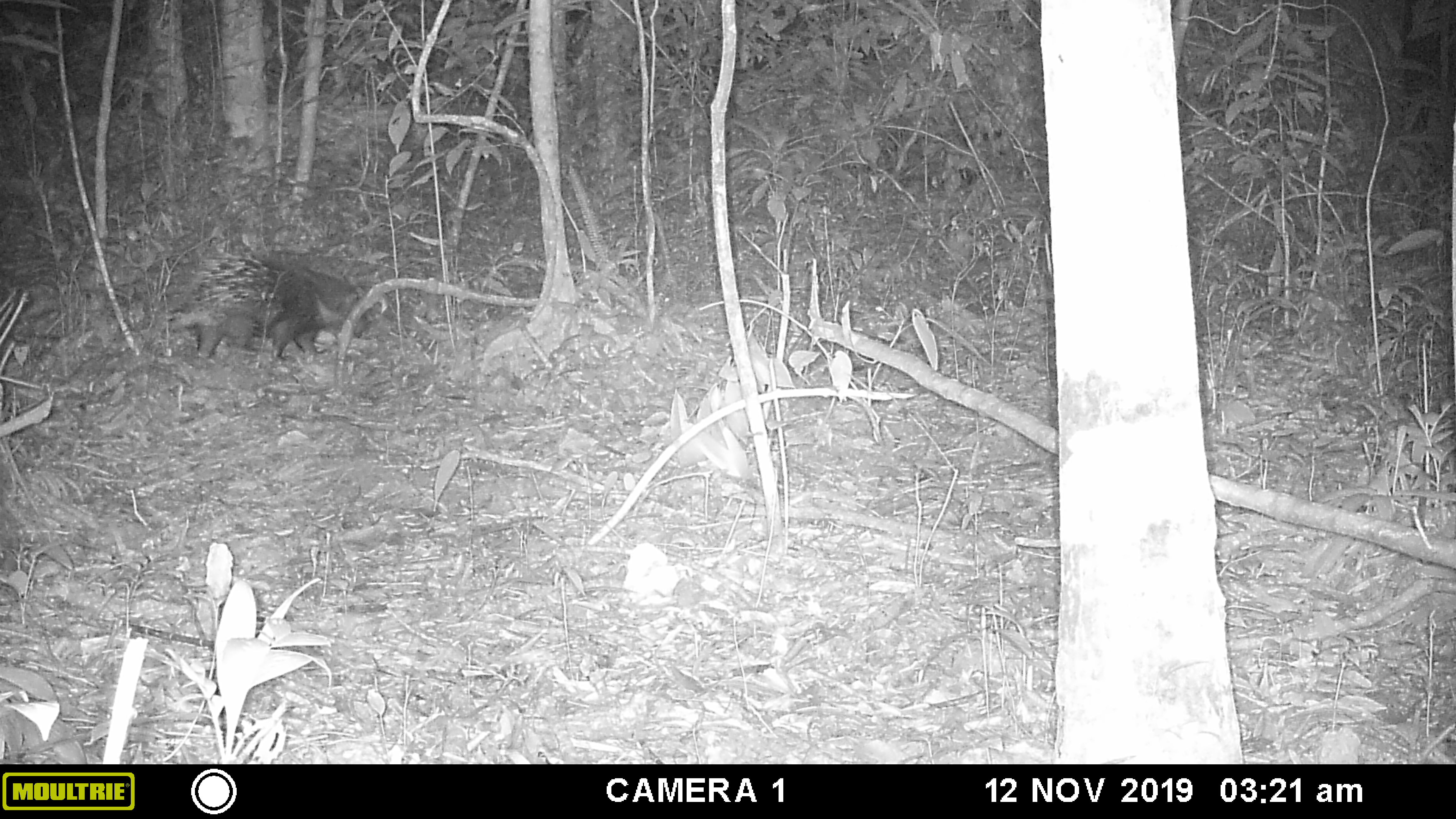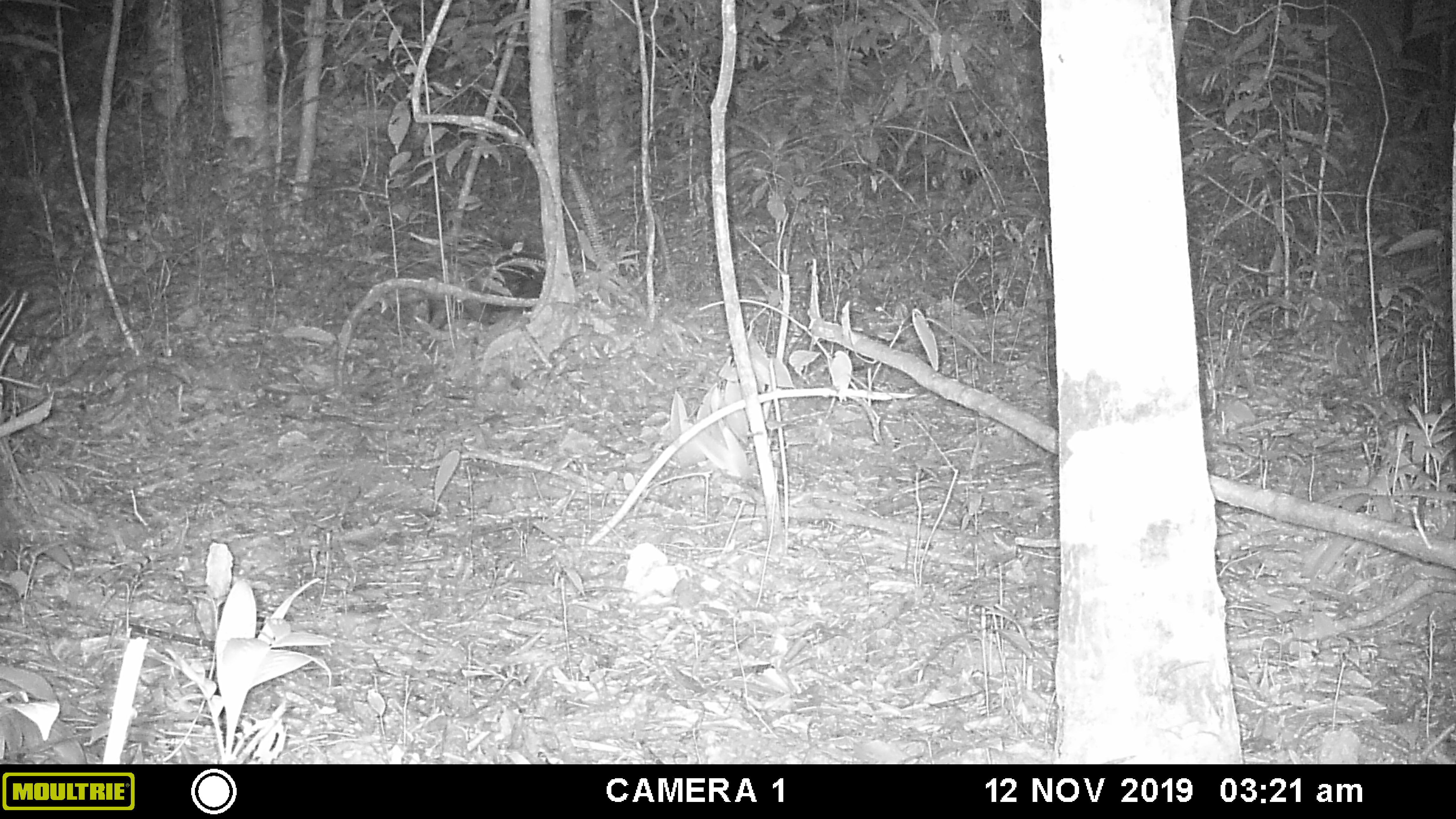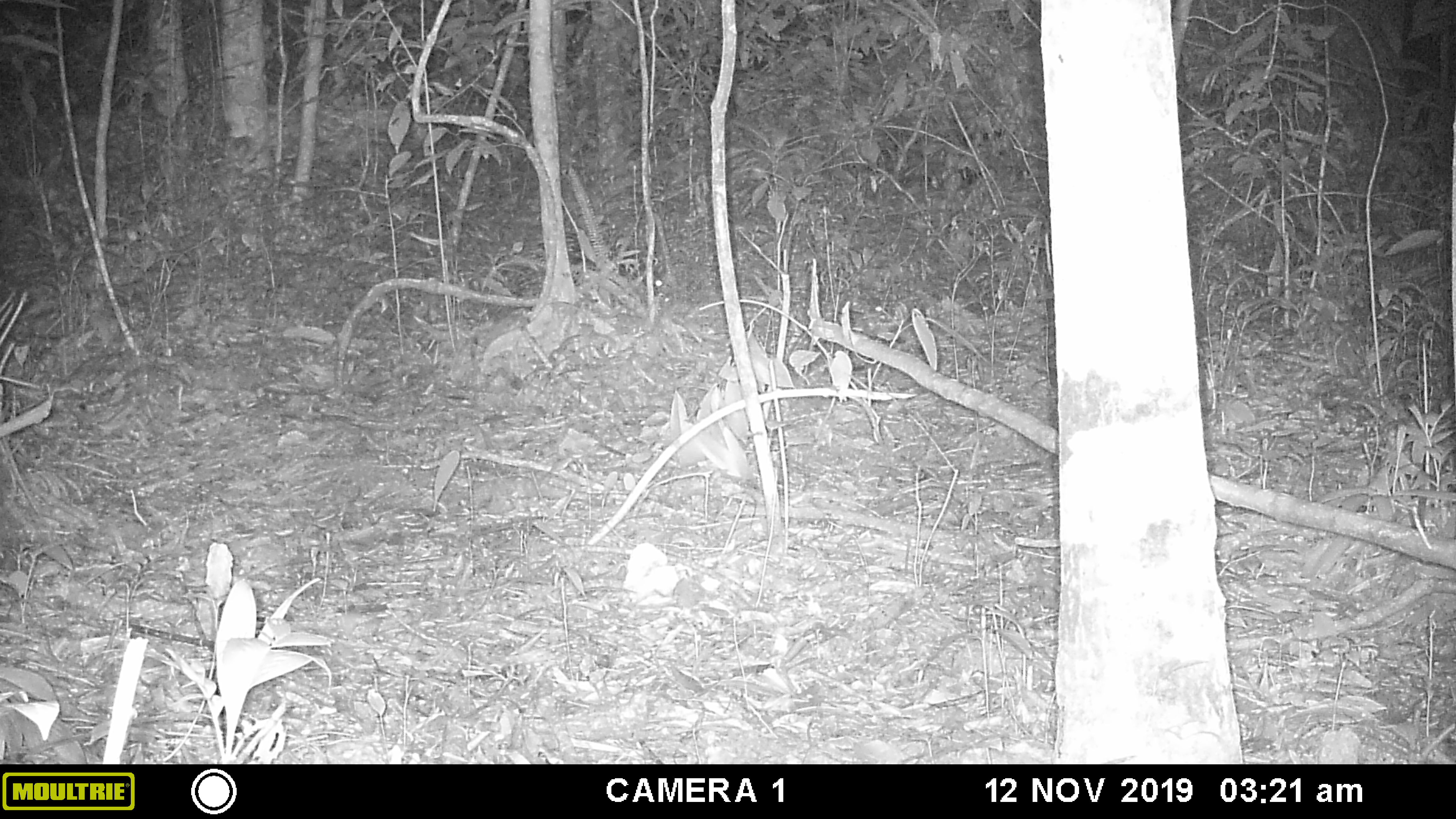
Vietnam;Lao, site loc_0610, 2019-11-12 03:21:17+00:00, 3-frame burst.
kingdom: Animalia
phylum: Chordata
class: Mammalia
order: Rodentia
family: Hystricidae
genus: Hystrix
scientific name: Hystrix brachyura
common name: malayan porcupine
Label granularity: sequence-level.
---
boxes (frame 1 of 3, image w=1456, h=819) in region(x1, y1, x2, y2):
malayan porcupine: region(162, 248, 371, 363)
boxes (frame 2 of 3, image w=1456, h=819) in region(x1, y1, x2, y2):
malayan porcupine: region(407, 228, 545, 331)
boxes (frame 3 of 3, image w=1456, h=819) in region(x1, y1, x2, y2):
malayan porcupine: region(505, 243, 669, 302)